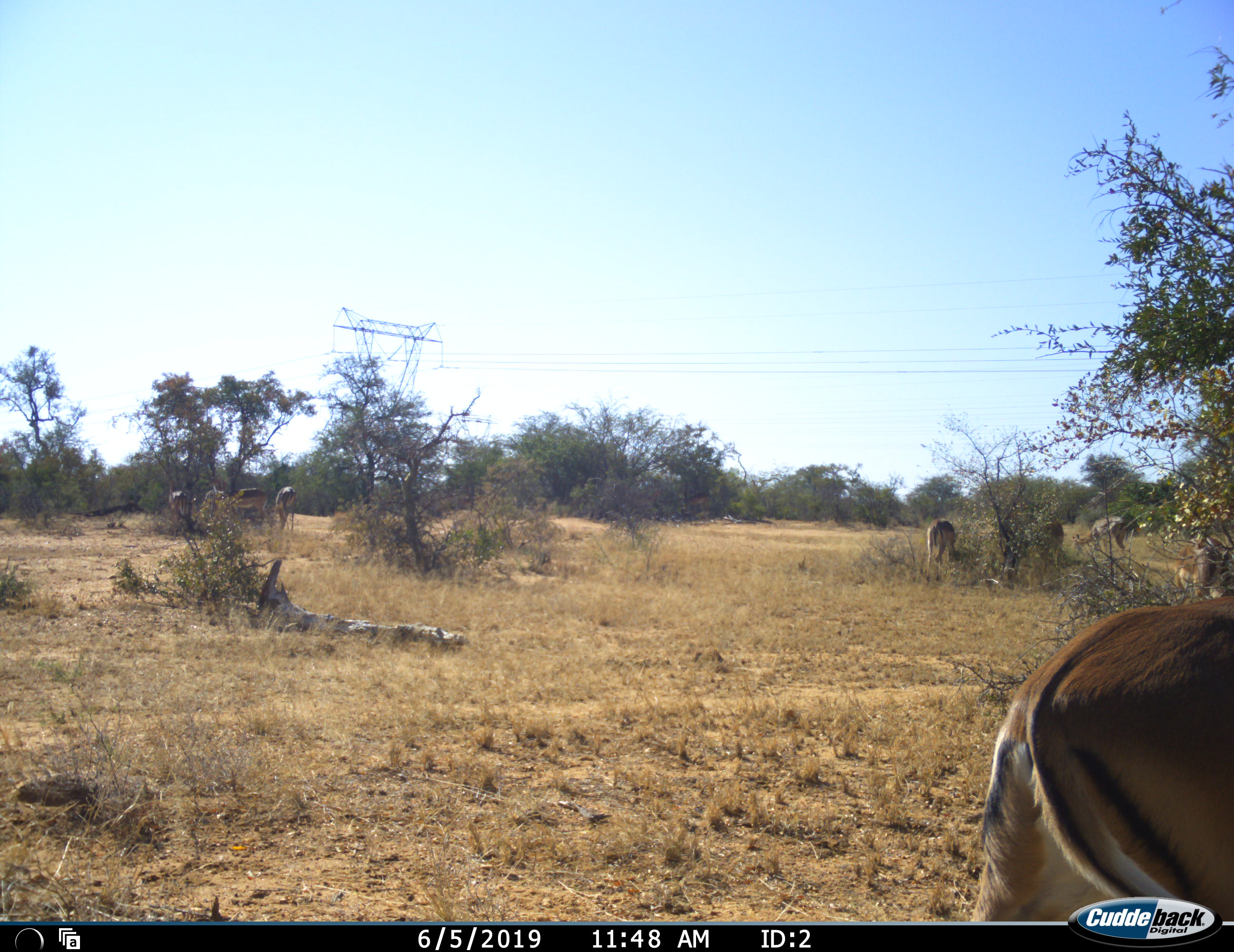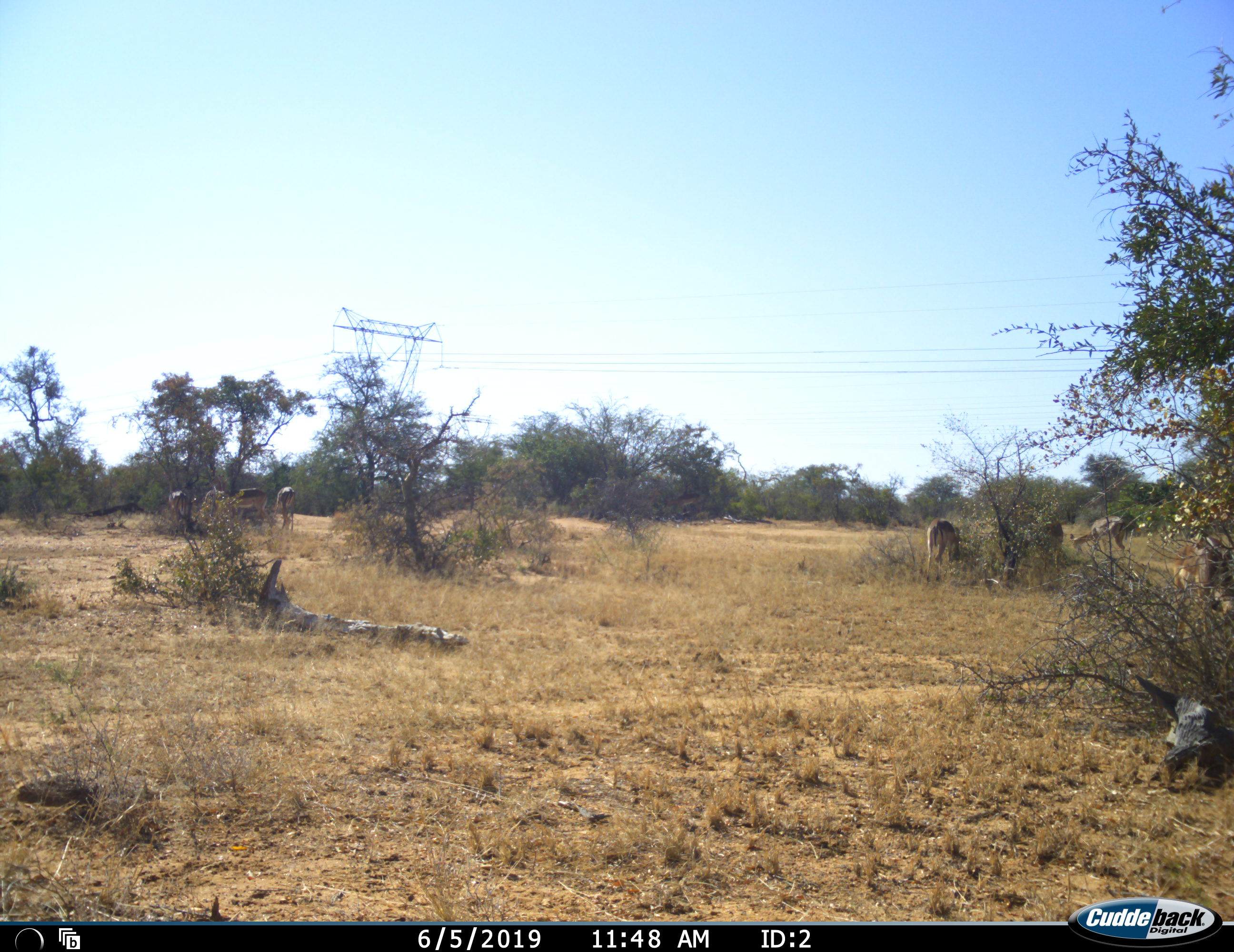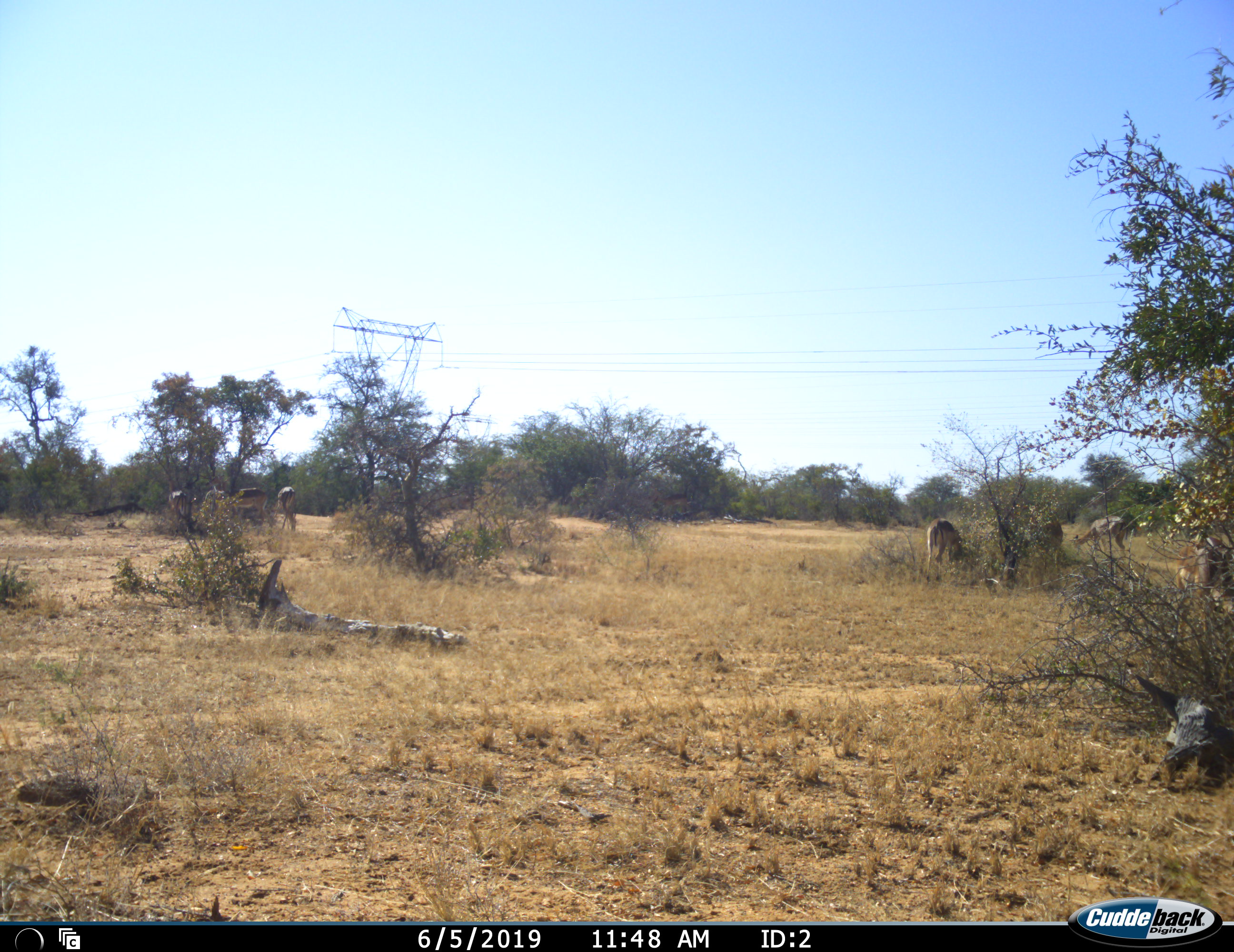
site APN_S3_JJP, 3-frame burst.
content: unidentified animal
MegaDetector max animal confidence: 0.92